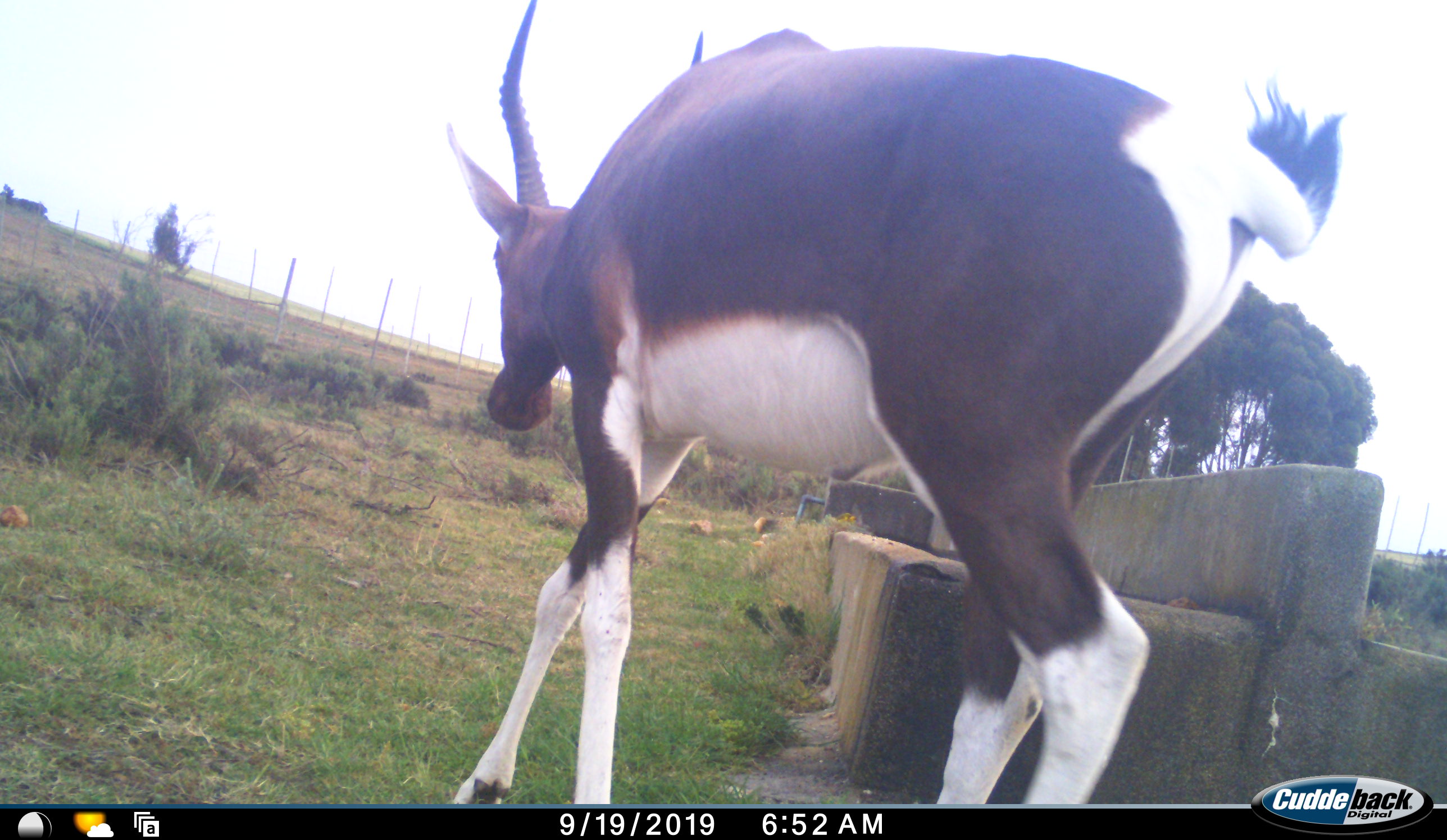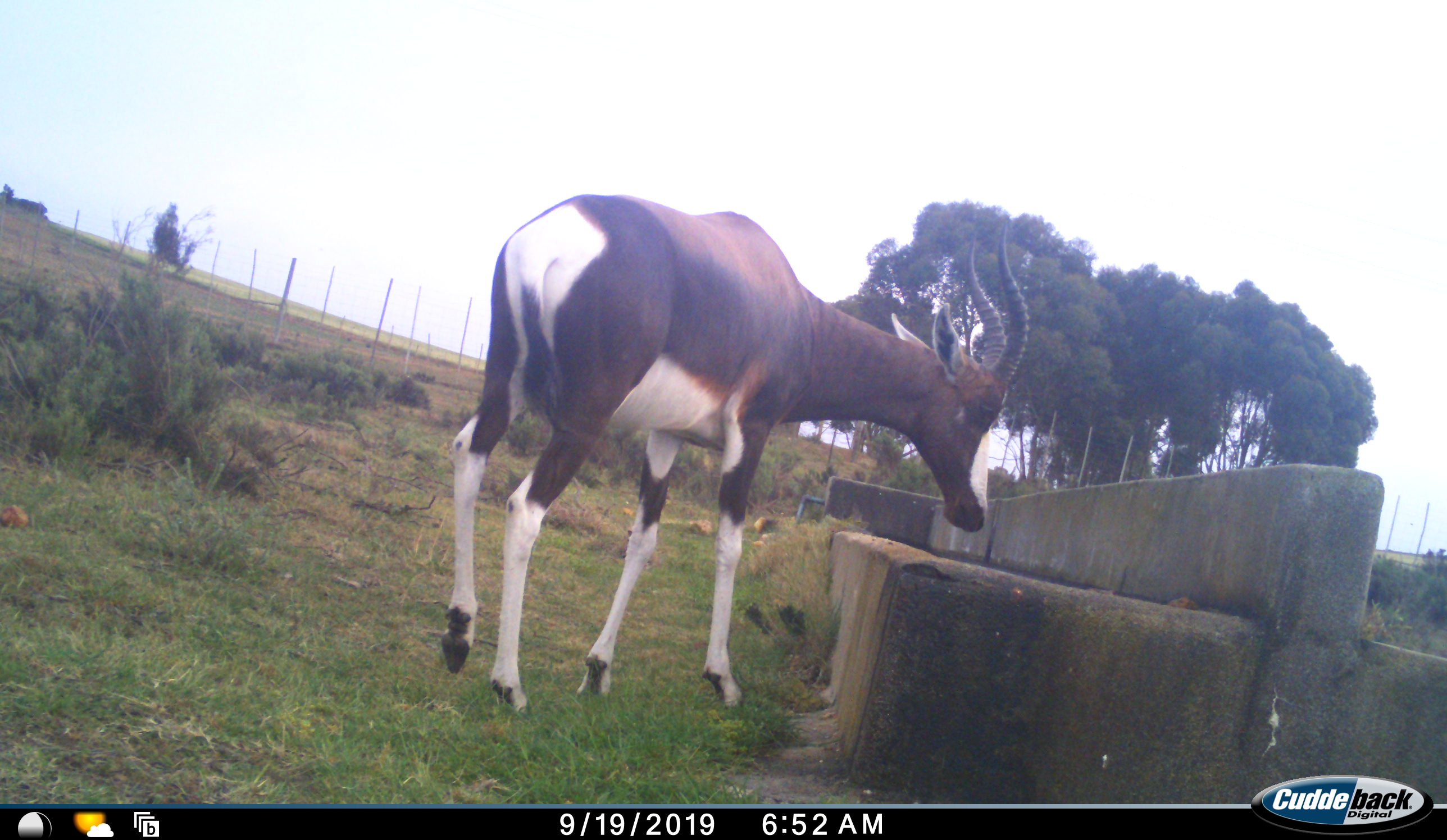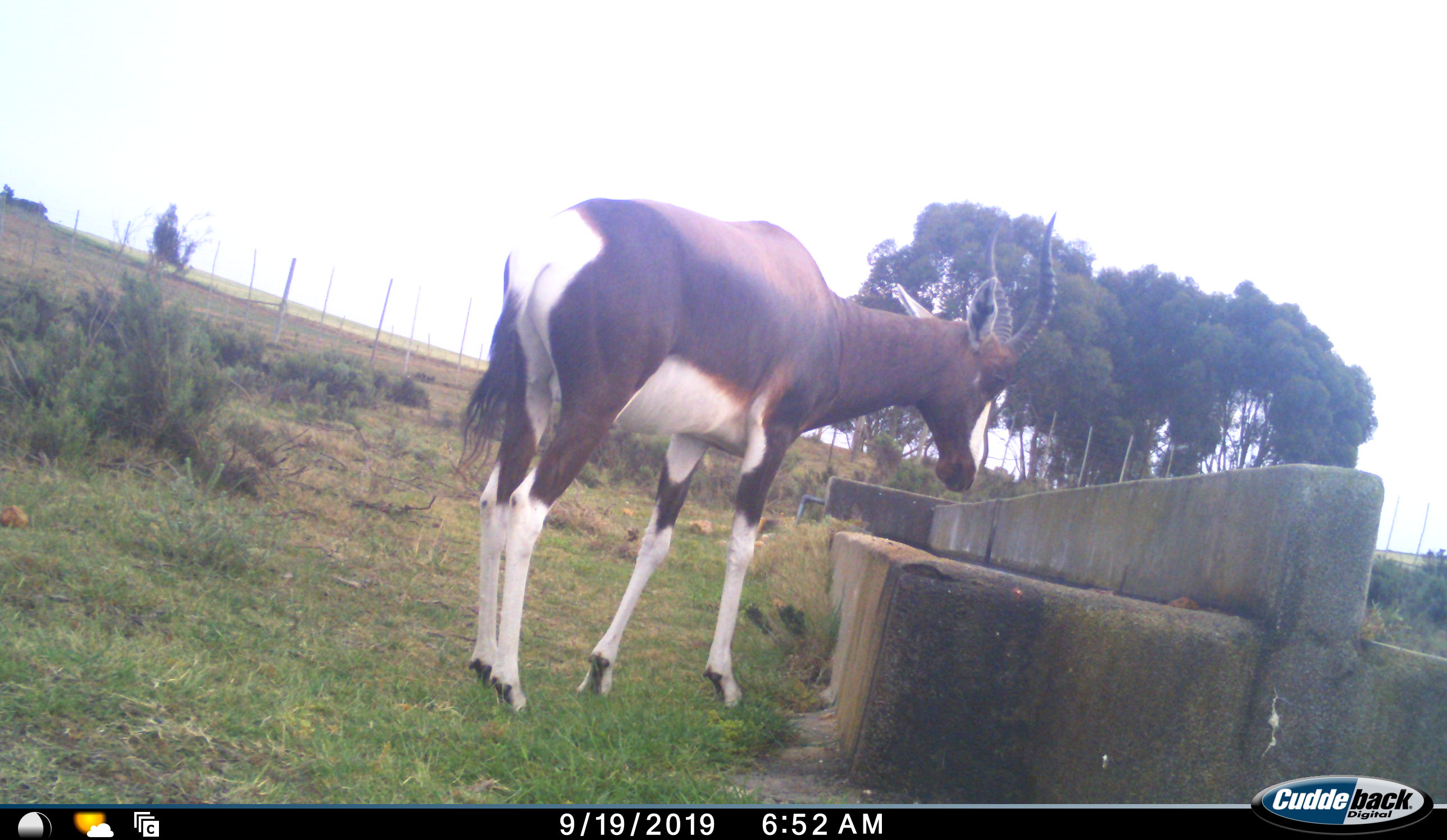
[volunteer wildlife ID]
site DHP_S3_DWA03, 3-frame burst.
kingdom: Animalia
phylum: Chordata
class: Mammalia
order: Artiodactyla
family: Bovidae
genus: Damaliscus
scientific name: Damaliscus pygargus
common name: bontebok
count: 1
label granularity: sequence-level